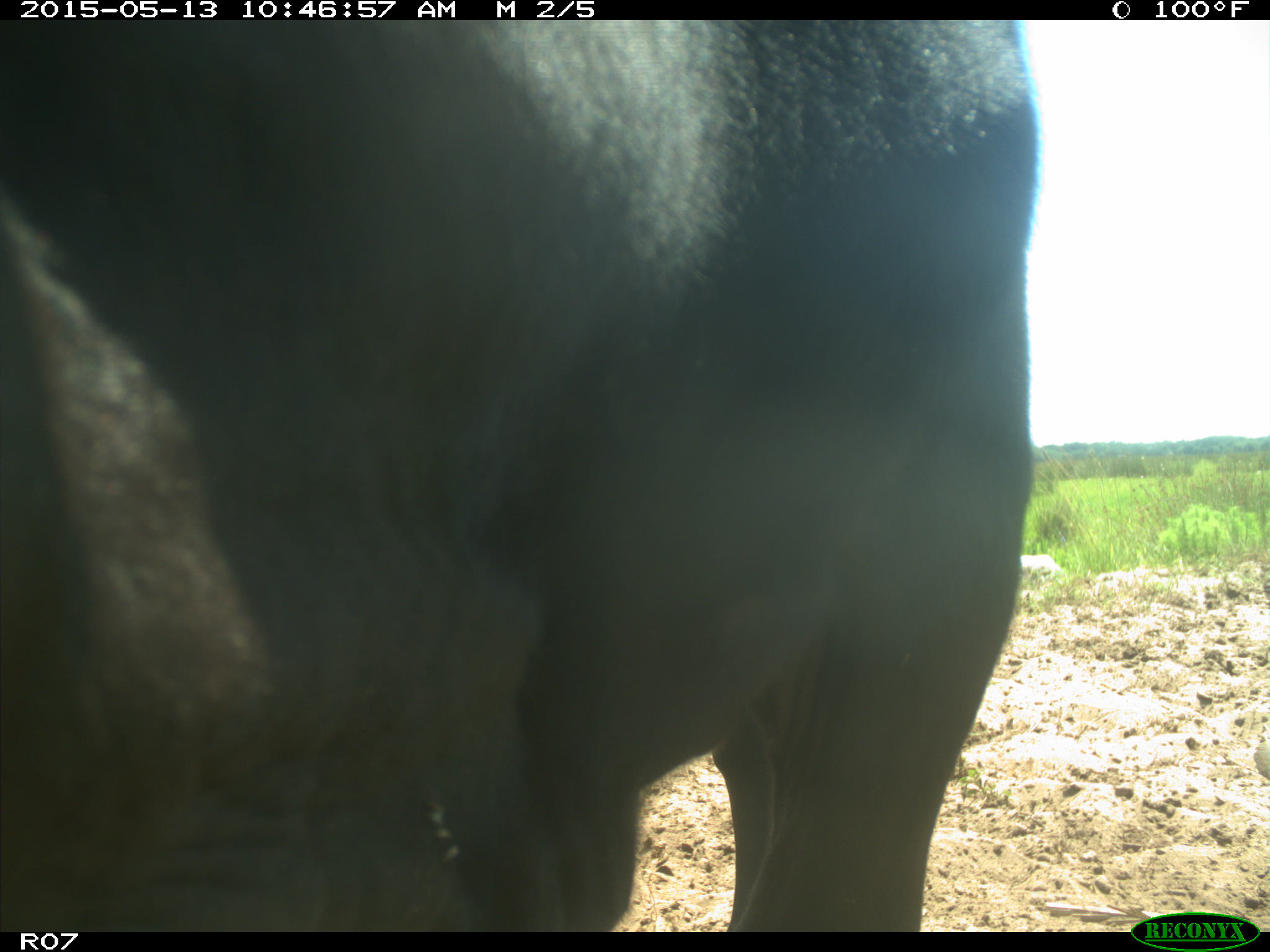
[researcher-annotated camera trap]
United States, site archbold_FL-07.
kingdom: Animalia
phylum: Chordata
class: Mammalia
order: Artiodactyla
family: Bovidae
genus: Bos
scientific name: Bos taurus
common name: domestic cow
Bos taurus (domestic cow).